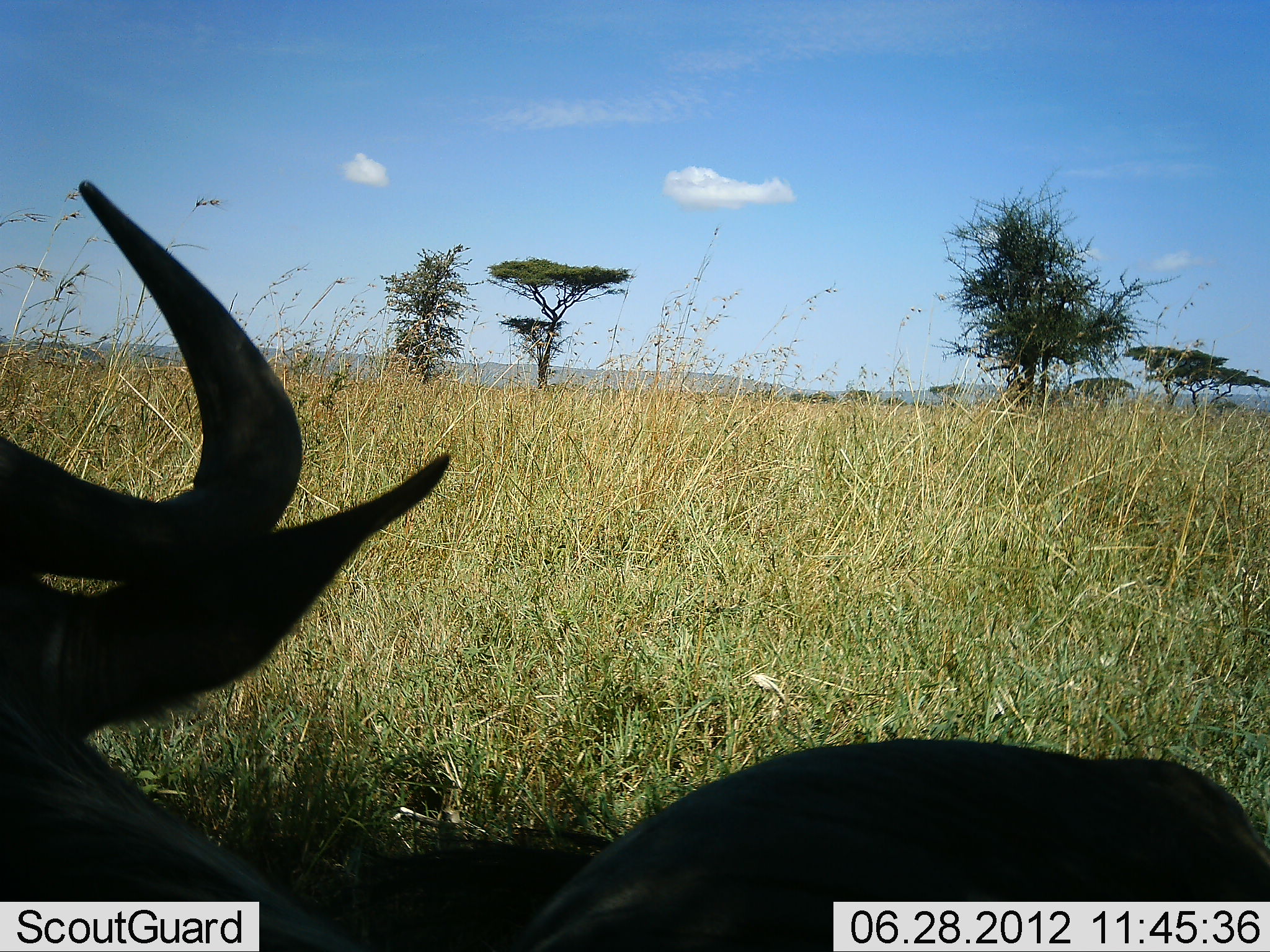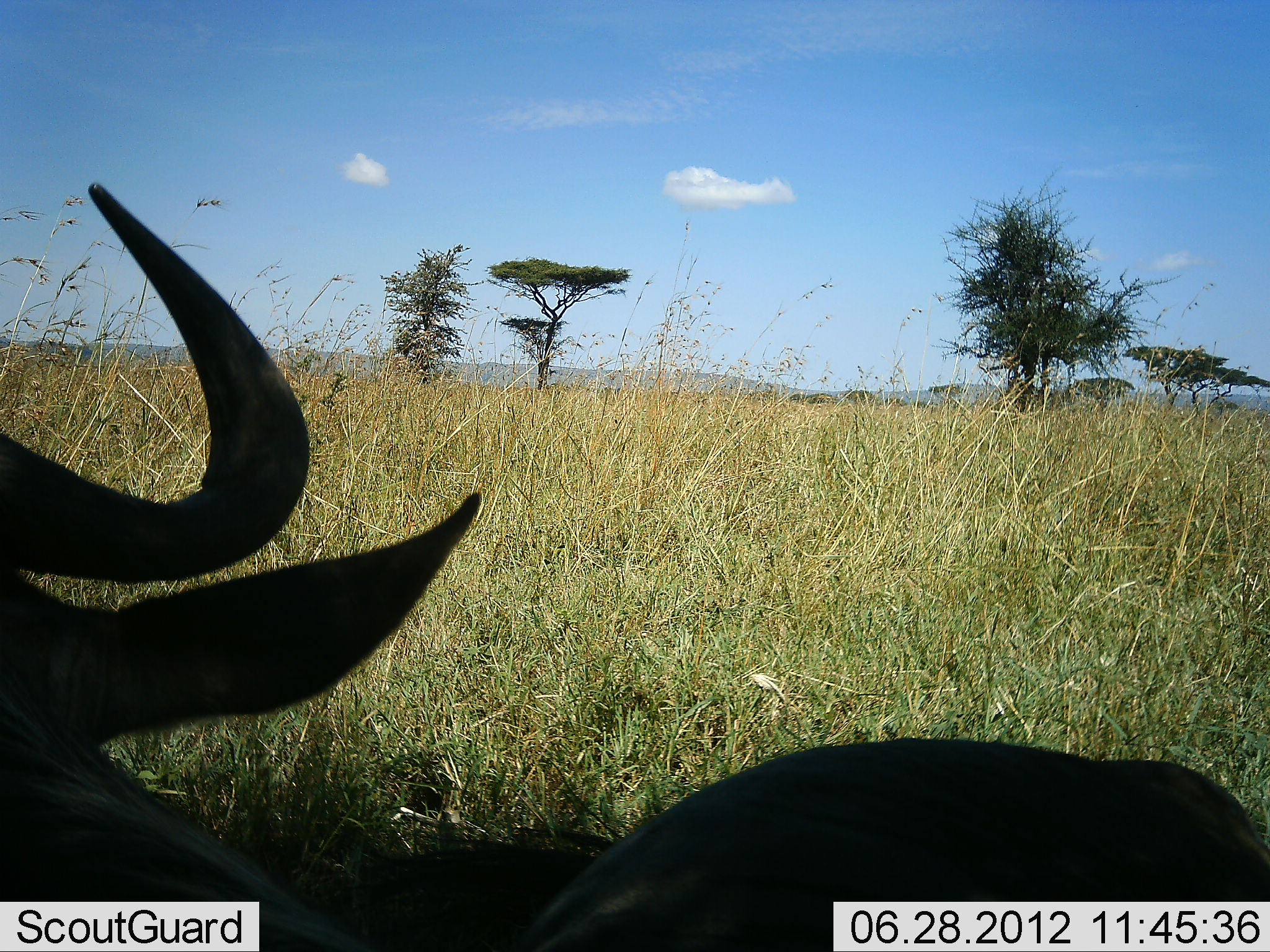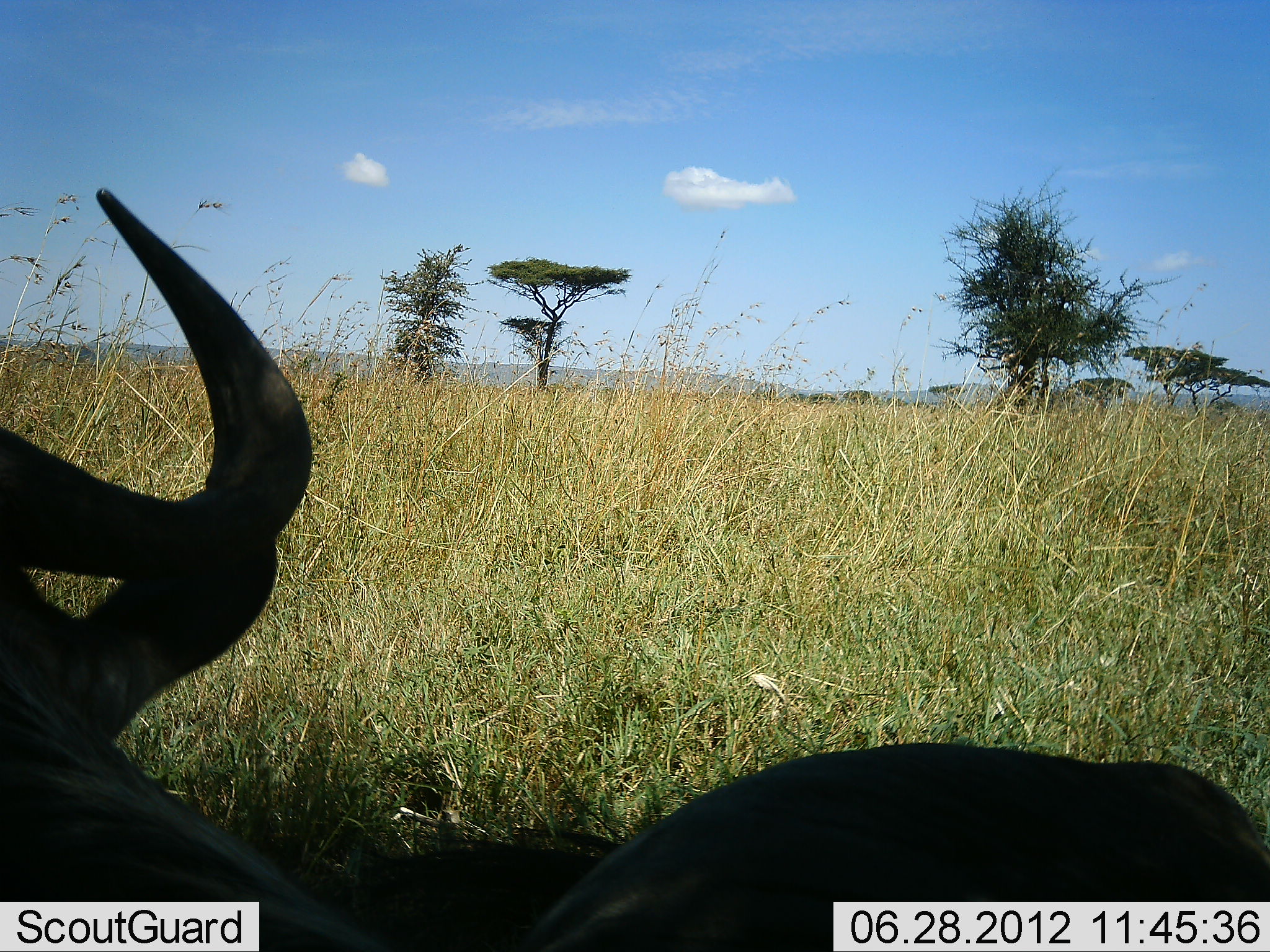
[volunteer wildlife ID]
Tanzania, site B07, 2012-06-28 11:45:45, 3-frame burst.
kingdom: Animalia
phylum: Chordata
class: Mammalia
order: Artiodactyla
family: Bovidae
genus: Connochaetes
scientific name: Connochaetes taurinus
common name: blue wildebeest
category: wildebeest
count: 1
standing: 20%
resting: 80%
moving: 0%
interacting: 0%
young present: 0%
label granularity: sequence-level